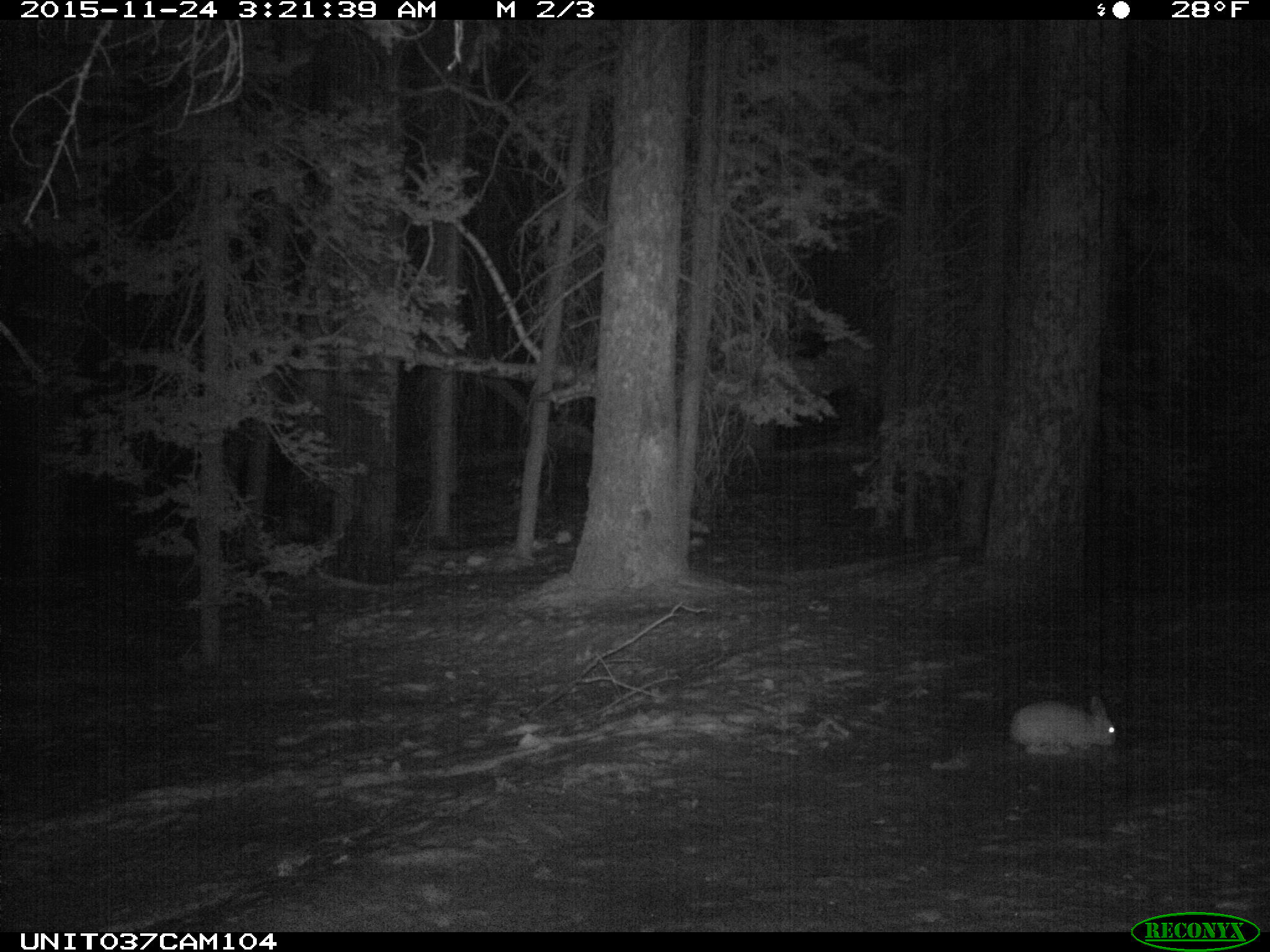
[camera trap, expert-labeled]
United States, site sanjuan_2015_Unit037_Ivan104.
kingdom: Animalia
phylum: Chordata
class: Mammalia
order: Lagomorpha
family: Leporidae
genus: Lepus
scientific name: Lepus americanus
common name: snowshoe hare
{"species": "Lepus americanus (snowshoe hare)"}